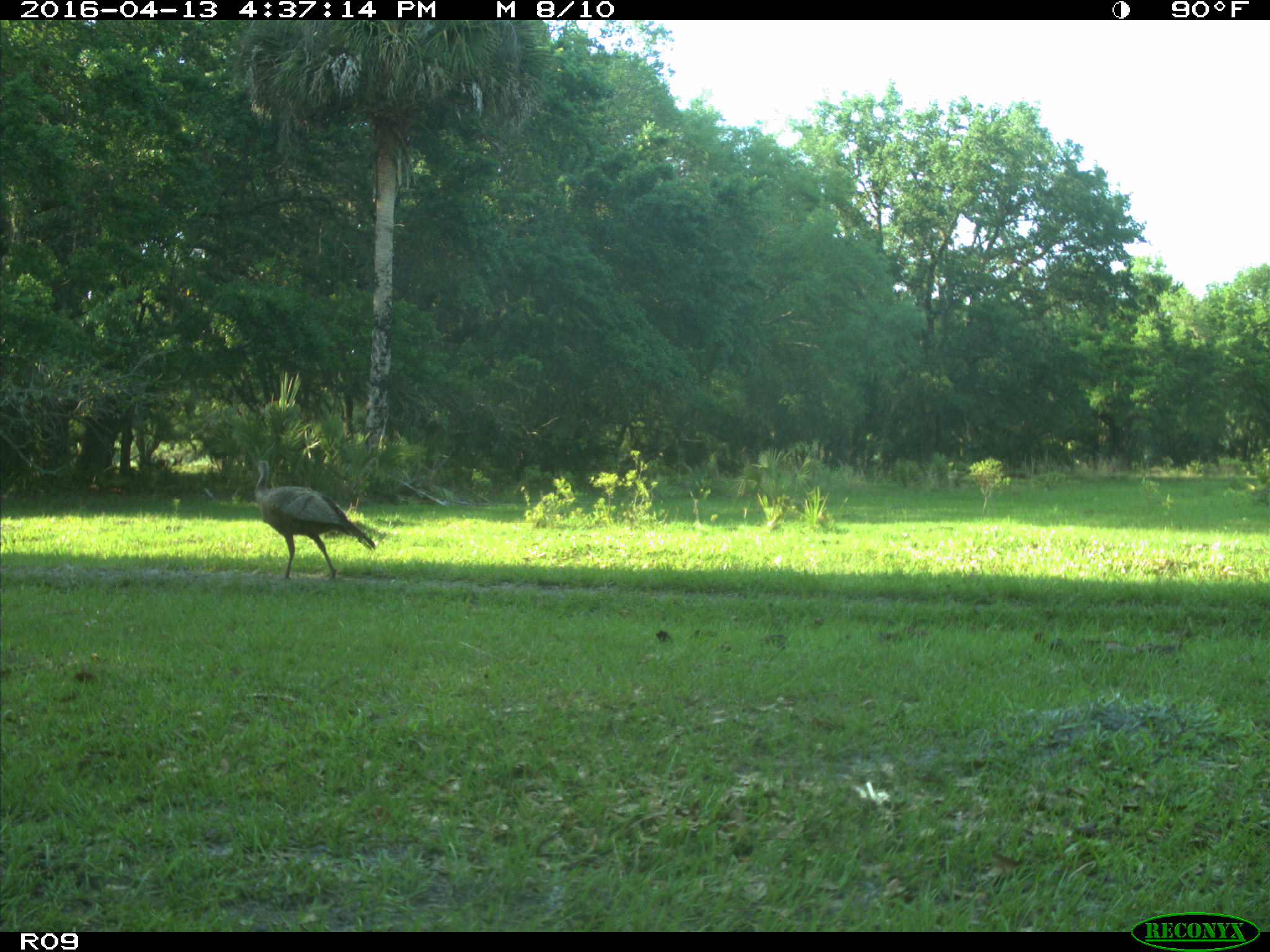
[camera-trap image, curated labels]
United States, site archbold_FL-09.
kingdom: Animalia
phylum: Chordata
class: Aves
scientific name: Aves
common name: birds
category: unidentified bird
Unidentified bird (birds) (Aves).